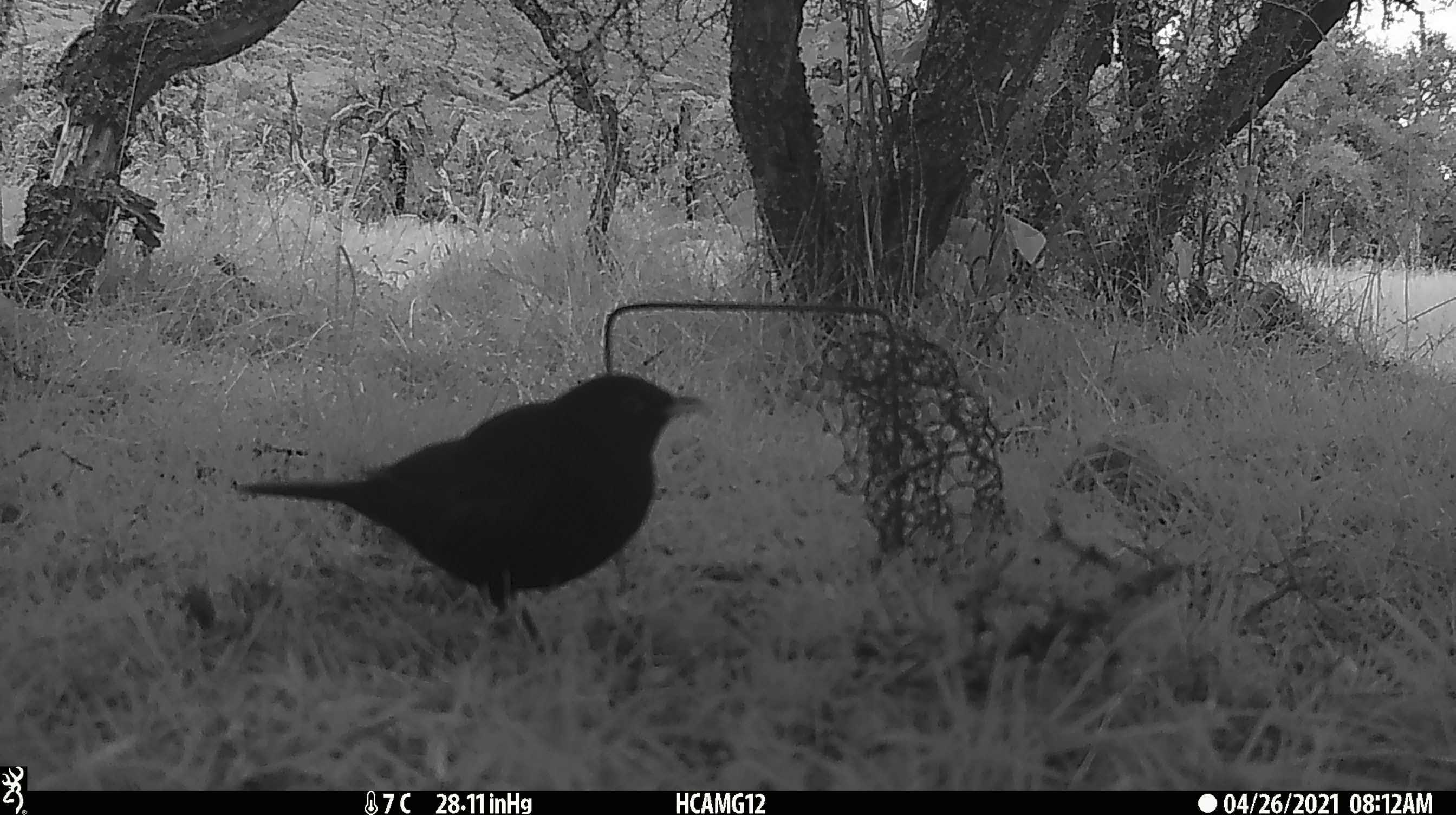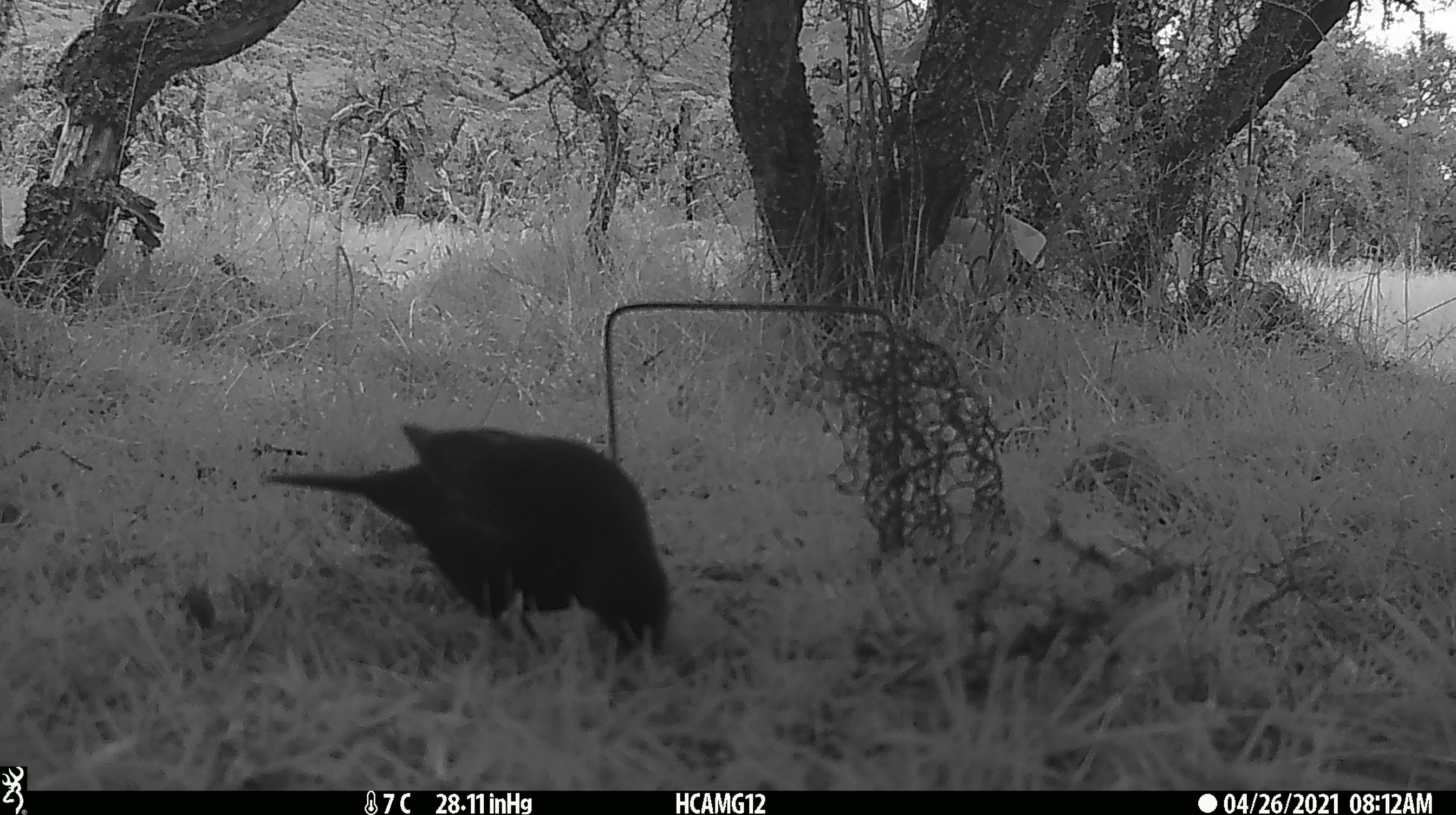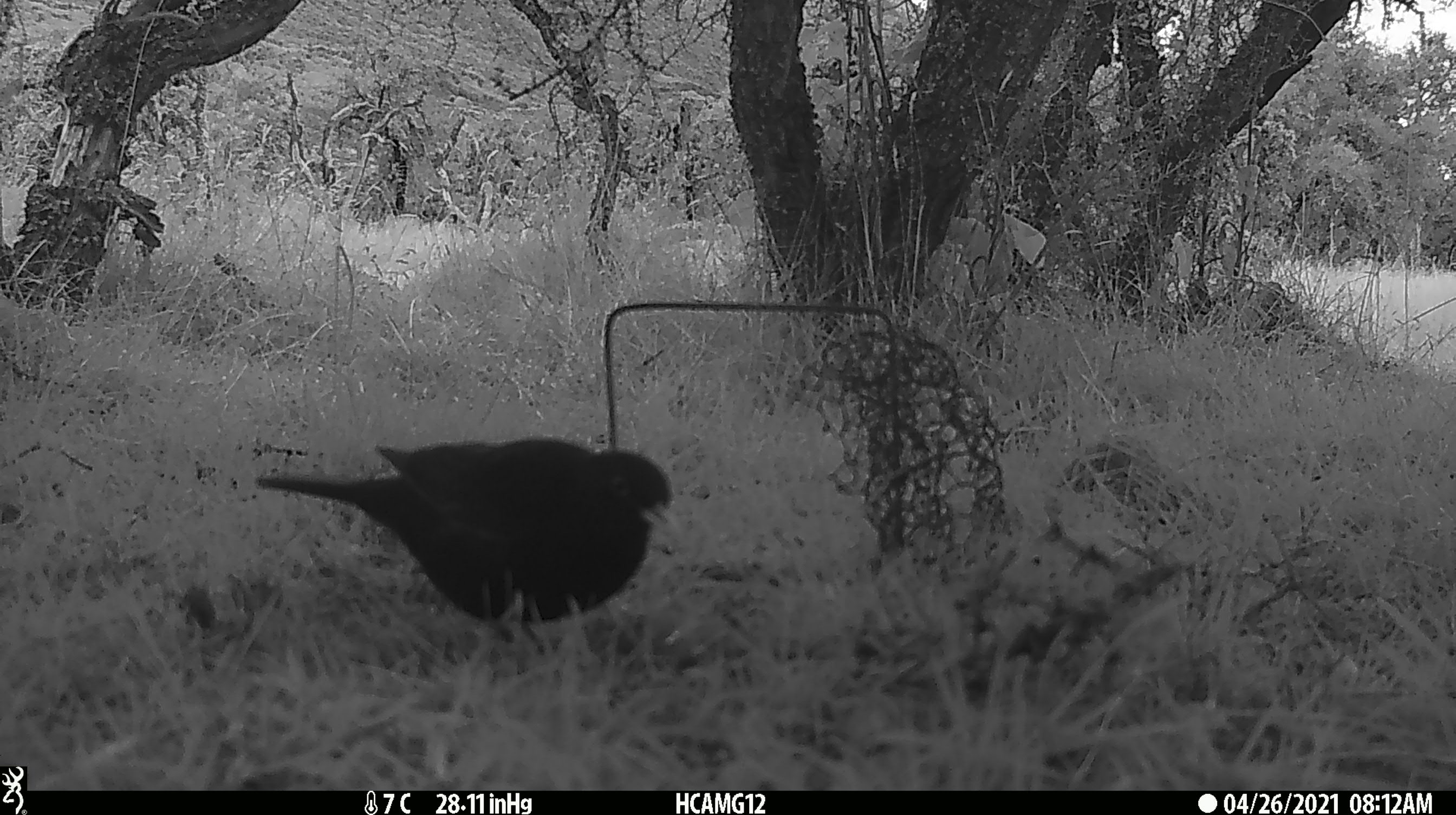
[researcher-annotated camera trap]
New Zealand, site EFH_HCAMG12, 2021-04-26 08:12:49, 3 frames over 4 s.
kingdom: Animalia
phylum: Chordata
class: Aves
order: Passeriformes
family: Turdidae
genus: Turdus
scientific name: Turdus merula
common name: eurasian blackbird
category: blackbird